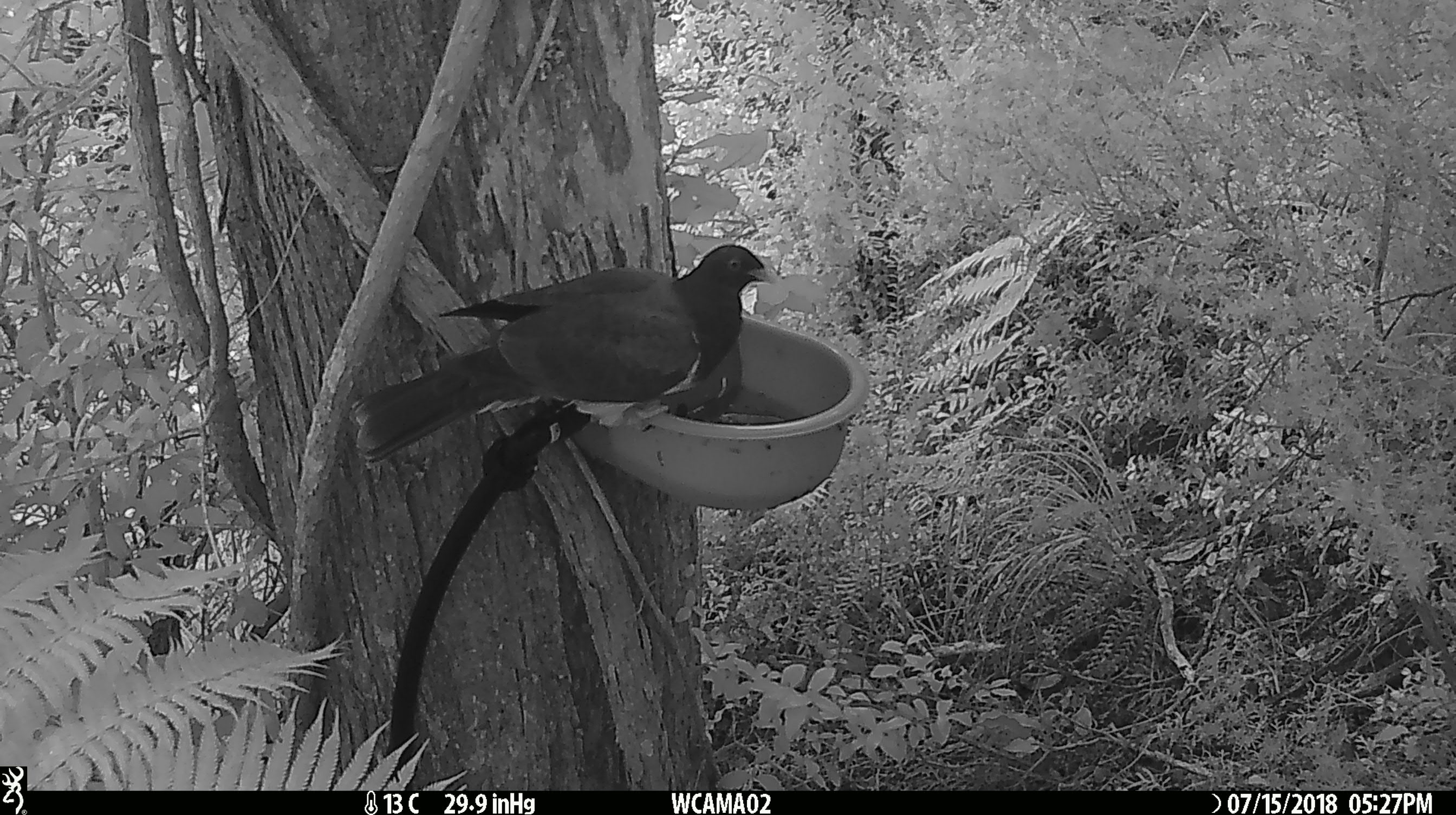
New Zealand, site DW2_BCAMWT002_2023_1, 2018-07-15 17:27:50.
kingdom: Animalia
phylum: Chordata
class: Aves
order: Columbiformes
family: Columbidae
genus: Hemiphaga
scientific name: Hemiphaga novaeseelandiae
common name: new zealand pigeon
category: kereru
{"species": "kereru (new zealand pigeon) (Hemiphaga novaeseelandiae)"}